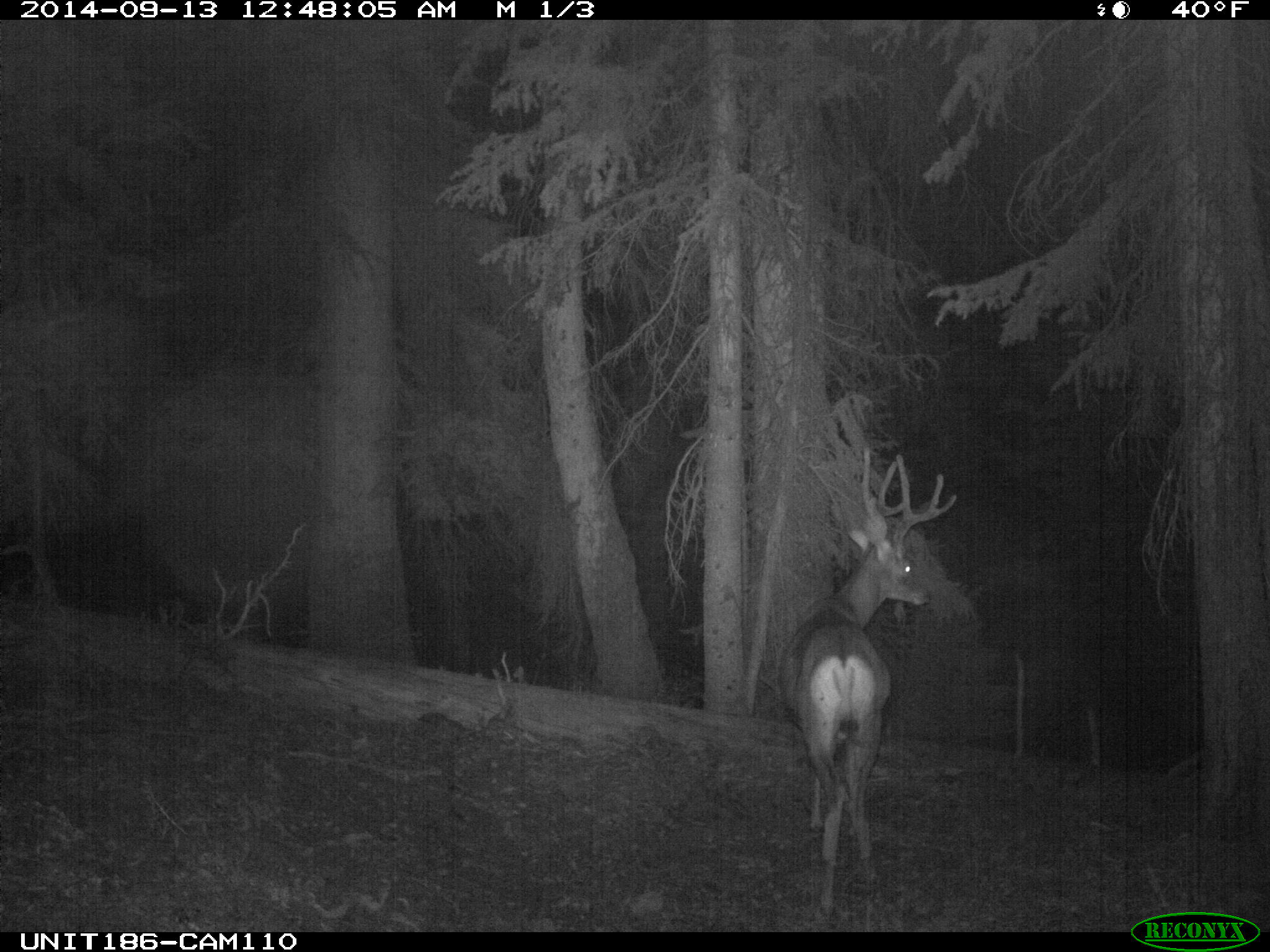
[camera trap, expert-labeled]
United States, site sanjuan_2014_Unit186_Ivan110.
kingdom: Animalia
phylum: Chordata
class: Mammalia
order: Artiodactyla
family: Cervidae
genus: Odocoileus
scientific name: Odocoileus hemionus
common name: mule deer